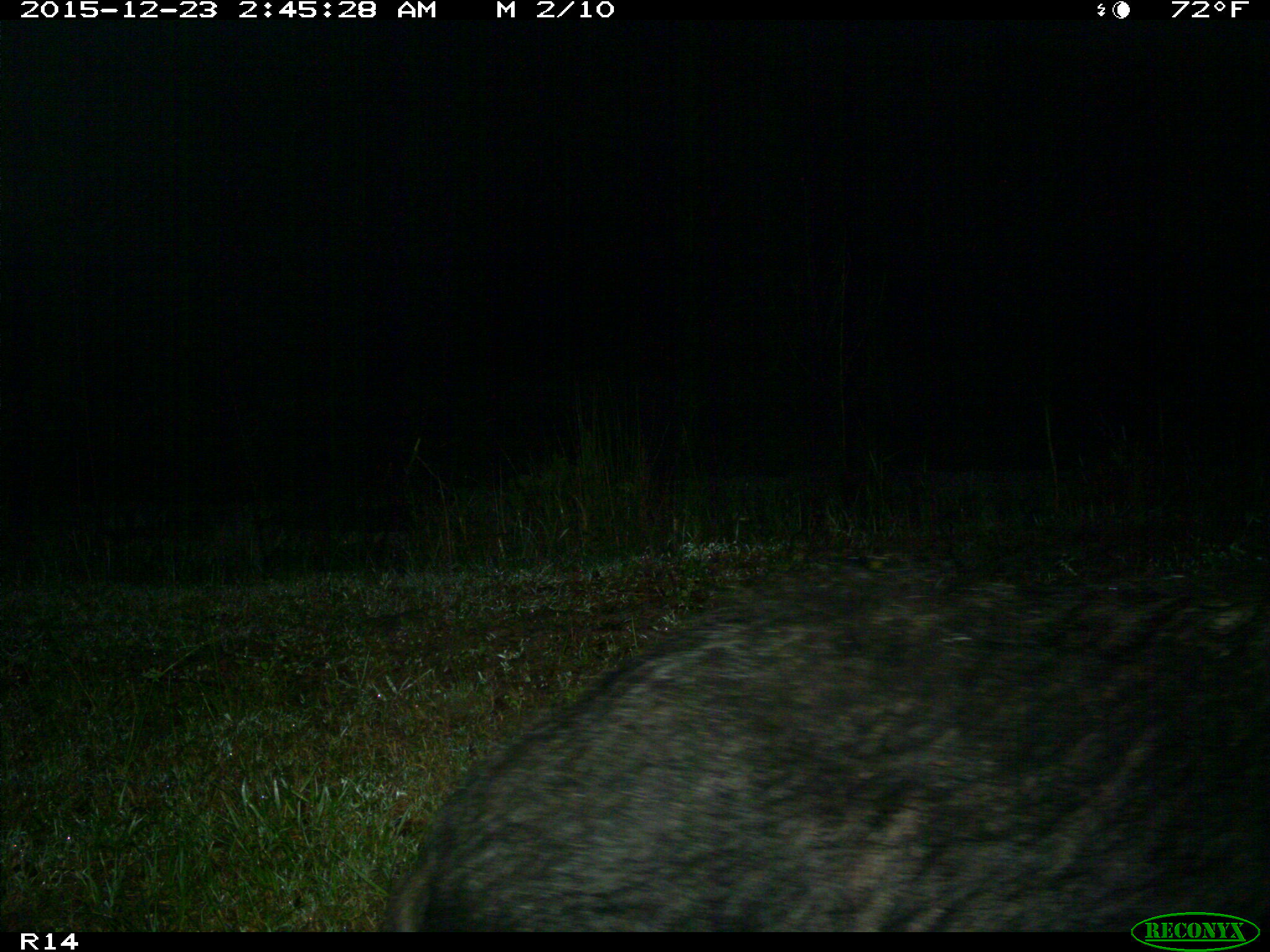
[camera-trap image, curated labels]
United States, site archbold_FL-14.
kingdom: Animalia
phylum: Chordata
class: Mammalia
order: Artiodactyla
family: Suidae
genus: Sus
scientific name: Sus scrofa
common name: wild boar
Sus scrofa (wild boar).